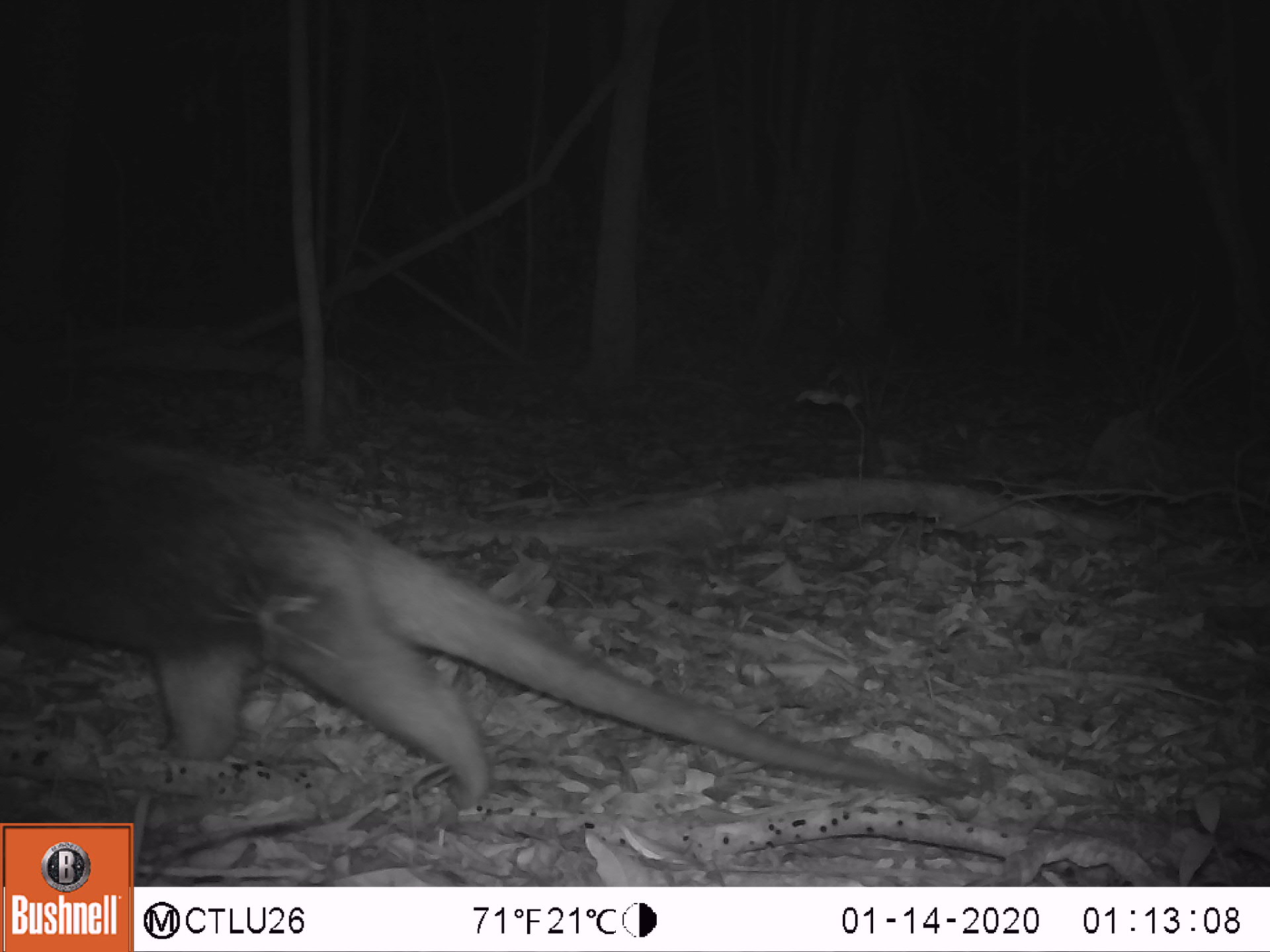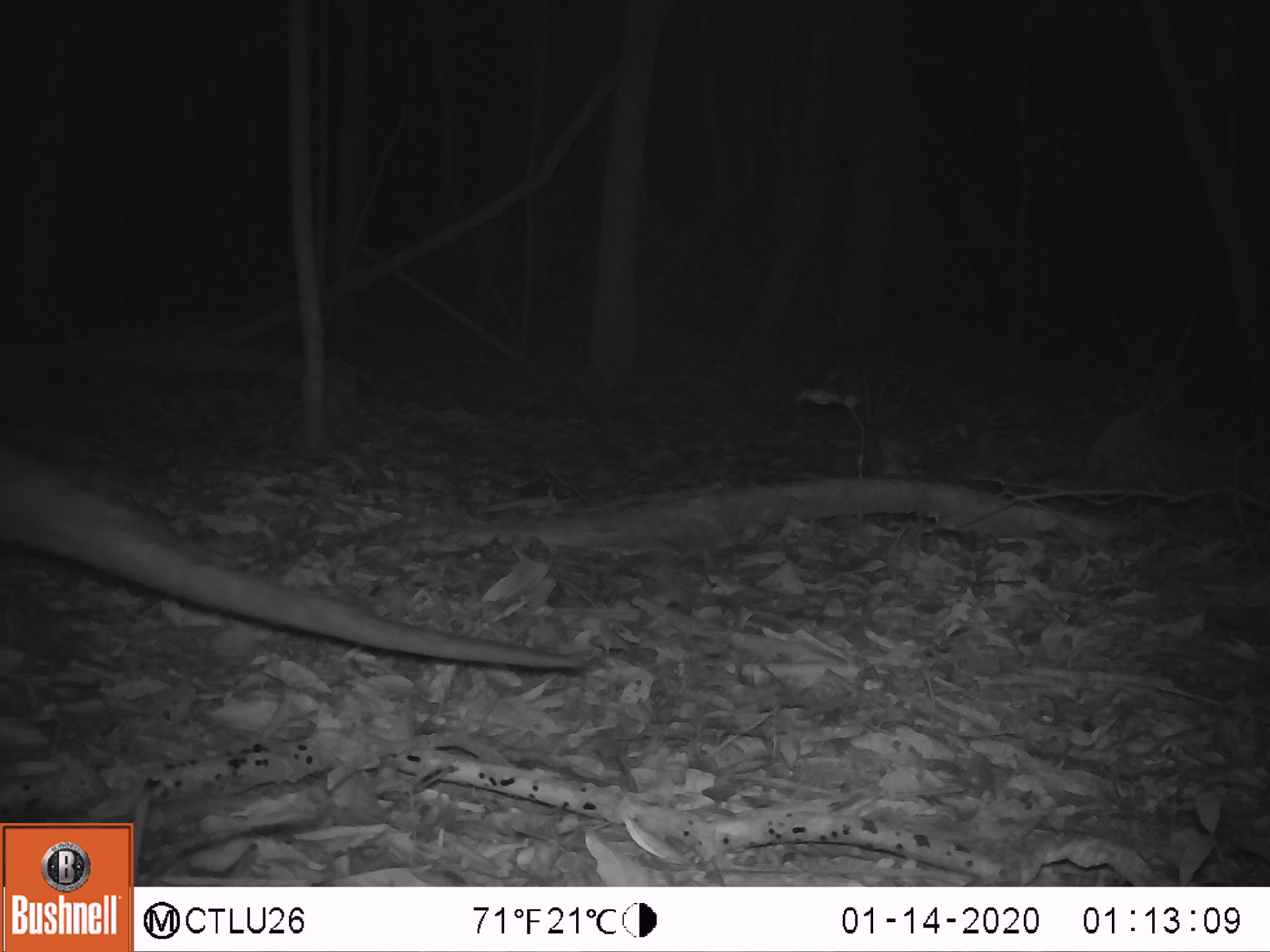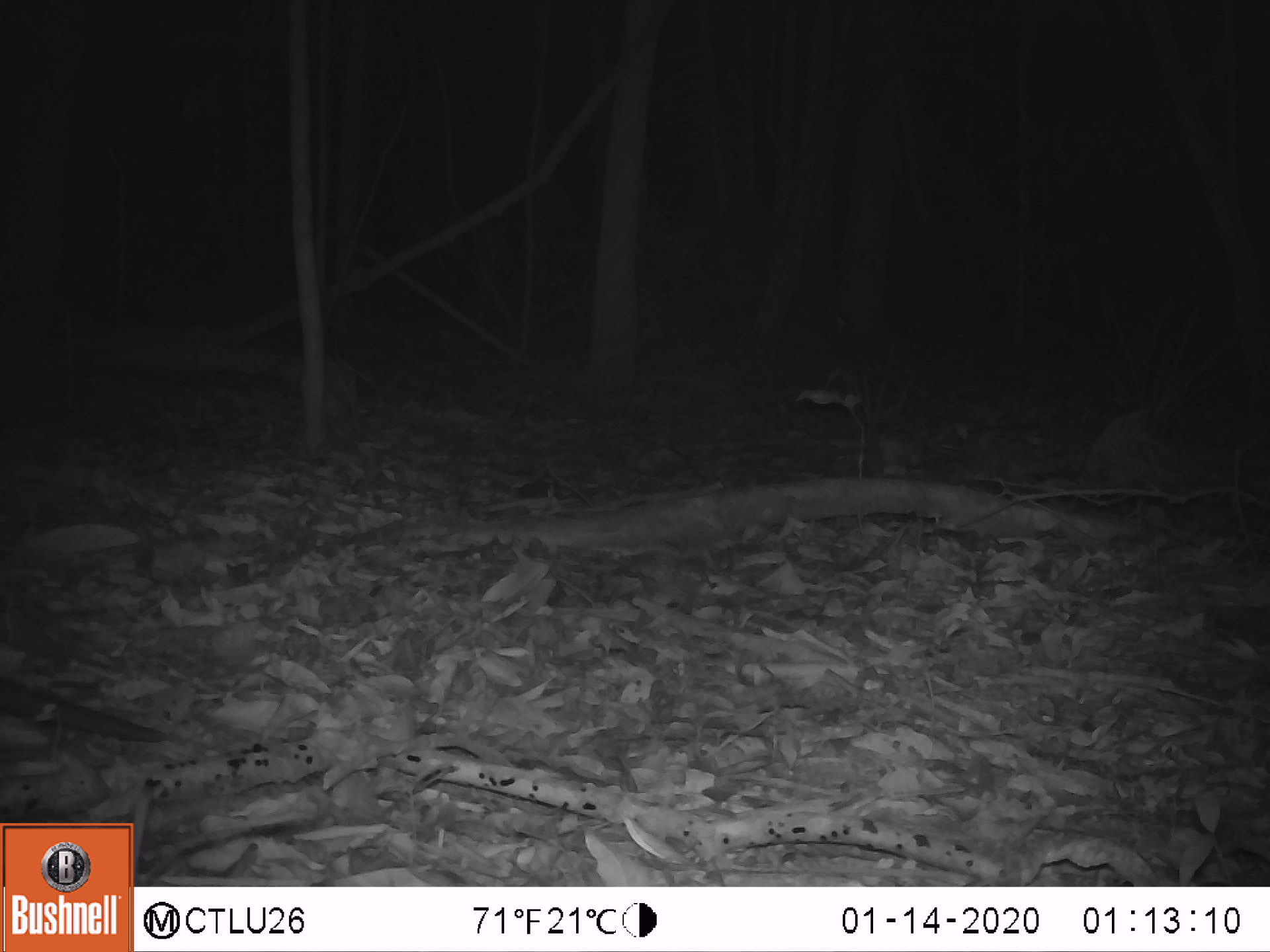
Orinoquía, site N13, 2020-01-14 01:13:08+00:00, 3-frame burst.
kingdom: Animalia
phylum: Chordata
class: Mammalia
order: Pilosa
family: Myrmecophagidae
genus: Tamandua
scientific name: Tamandua tetradactyla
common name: southern tamandua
Southern tamandua (Tamandua tetradactyla).